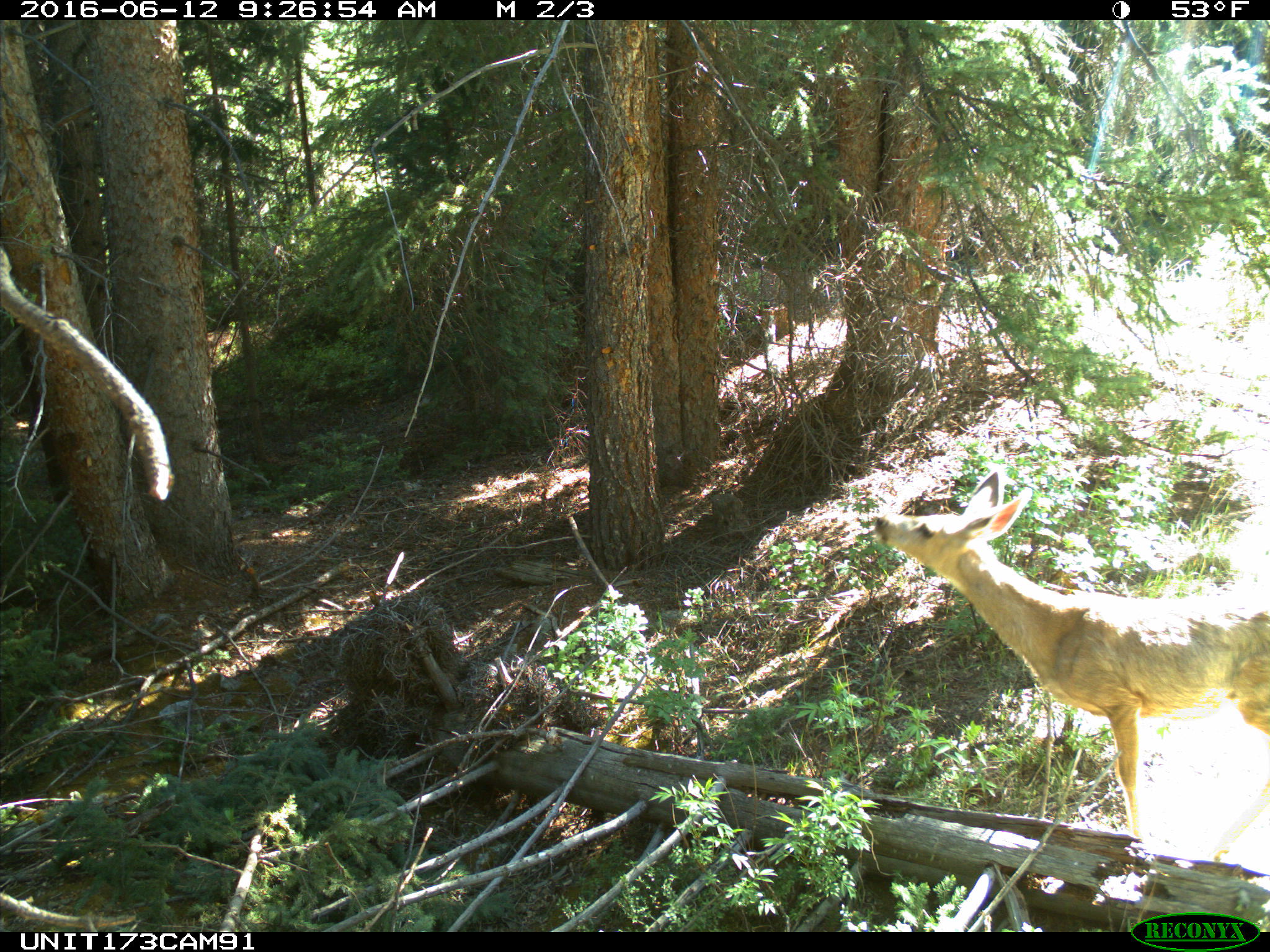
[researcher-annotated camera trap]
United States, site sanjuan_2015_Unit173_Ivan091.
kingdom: Animalia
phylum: Chordata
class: Mammalia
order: Artiodactyla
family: Cervidae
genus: Odocoileus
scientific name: Odocoileus hemionus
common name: mule deer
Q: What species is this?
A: Odocoileus hemionus (mule deer).